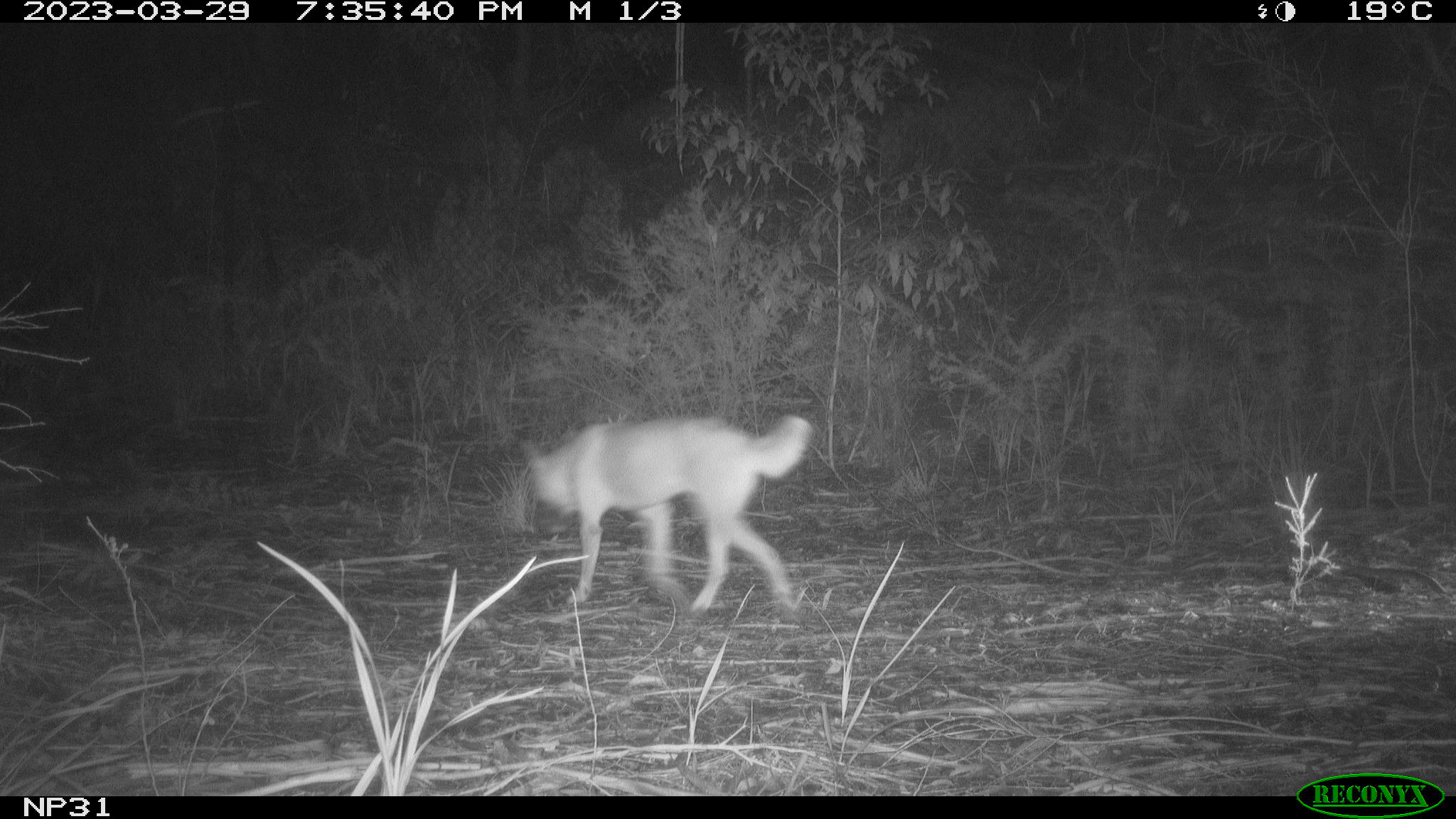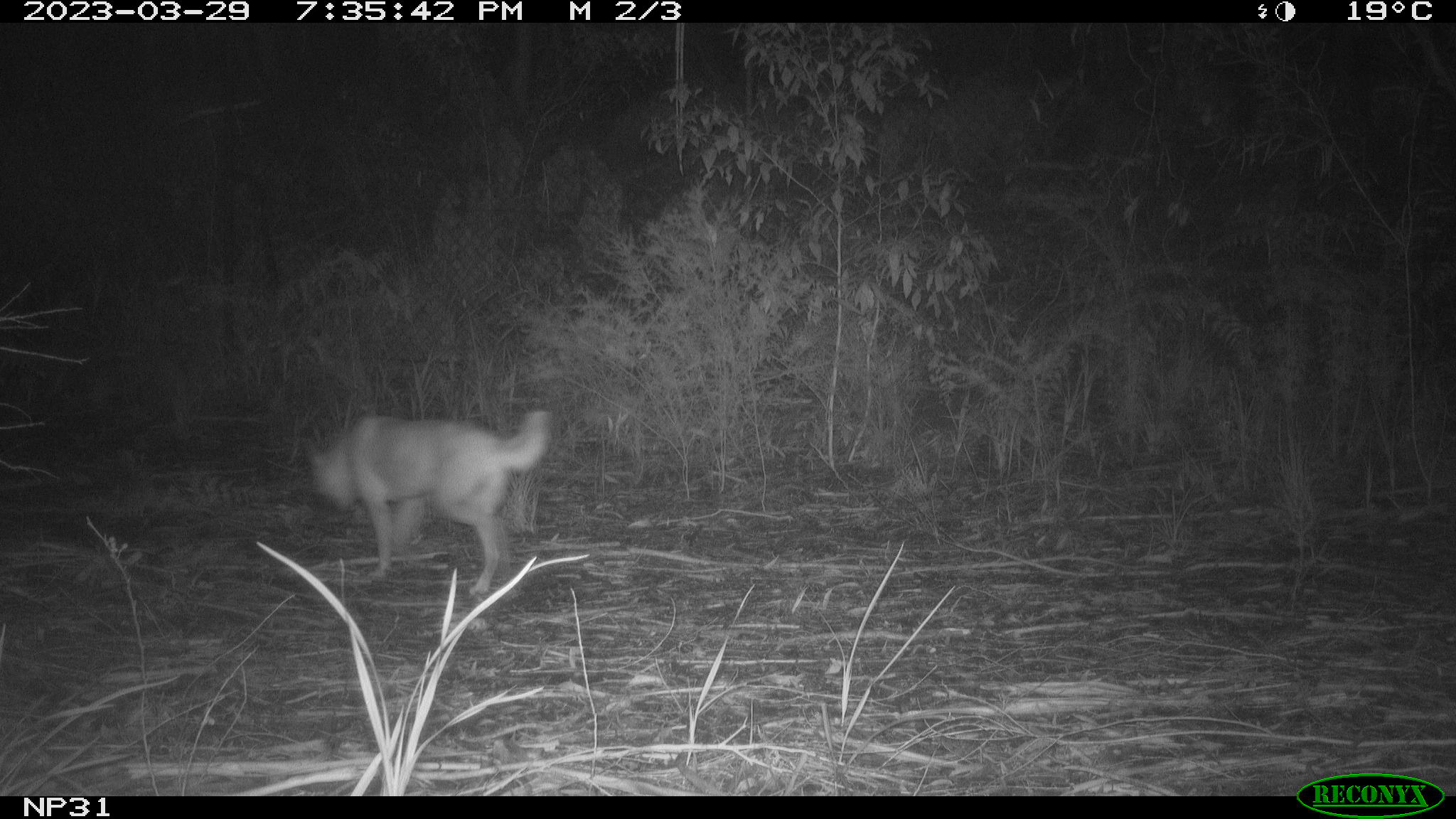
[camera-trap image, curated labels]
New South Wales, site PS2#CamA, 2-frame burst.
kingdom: Animalia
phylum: Chordata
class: Mammalia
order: Carnivora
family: Canidae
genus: Canis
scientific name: Canis familiaris dingo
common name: dingo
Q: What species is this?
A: Dingo (Canis familiaris dingo).